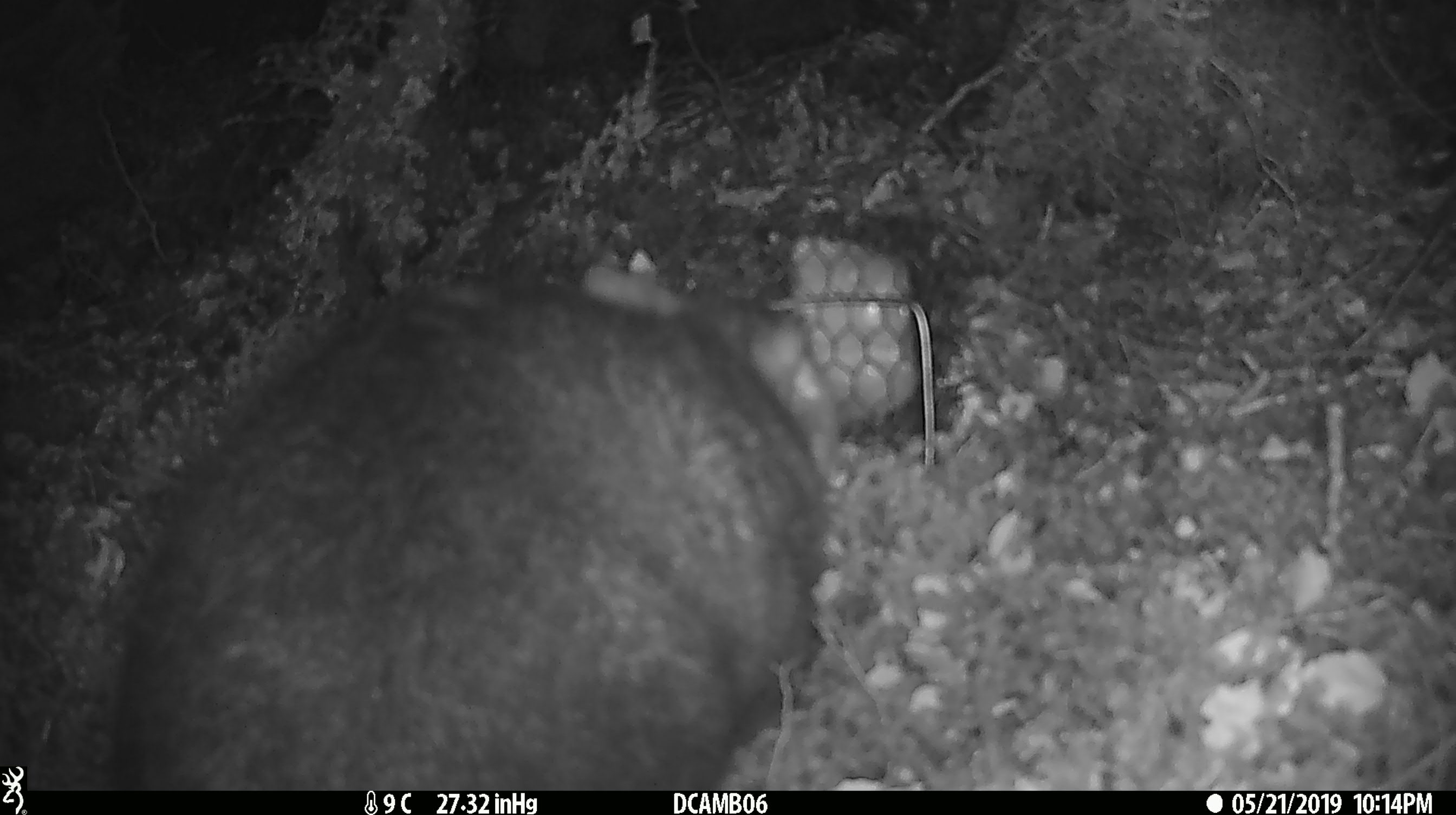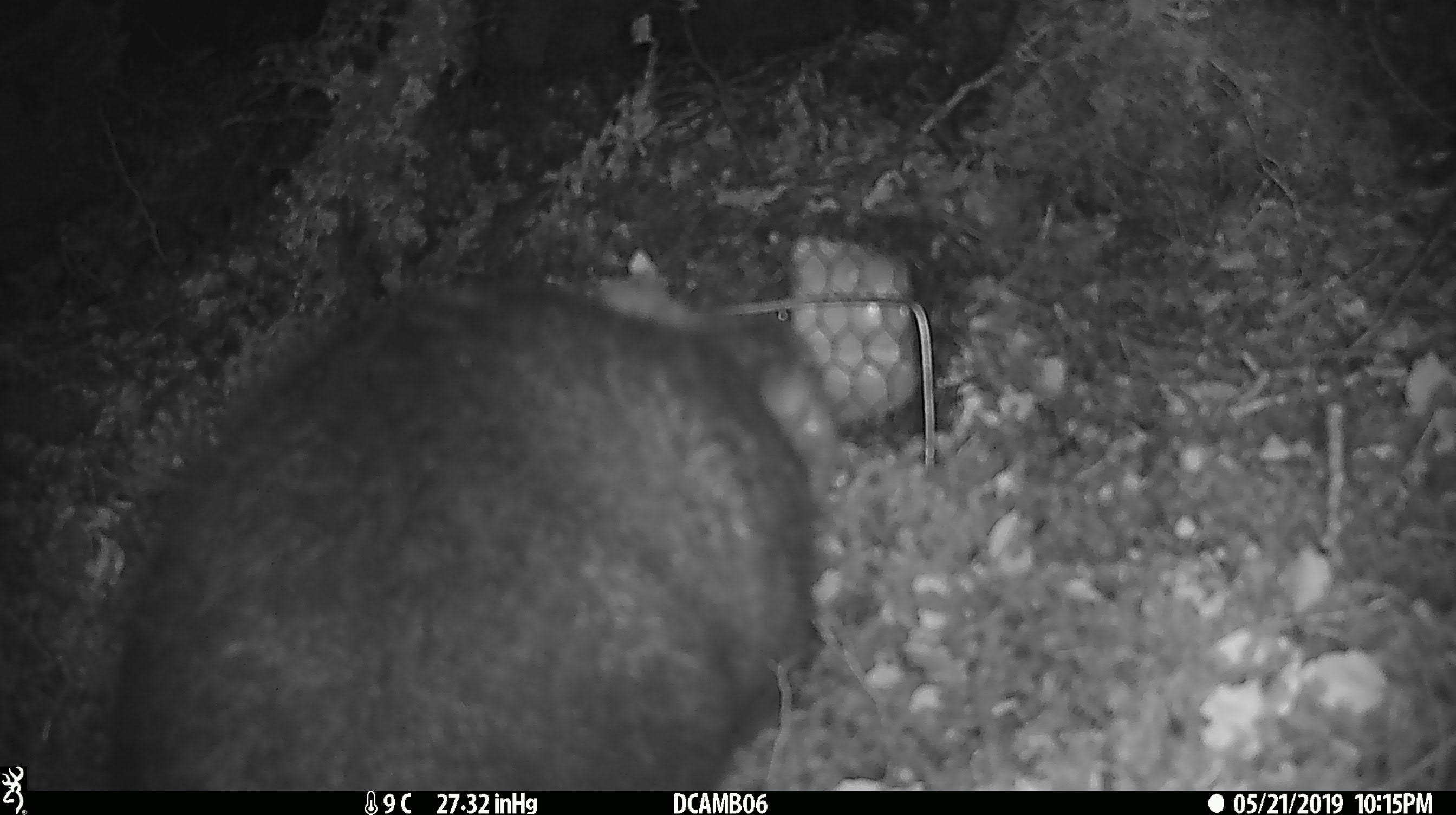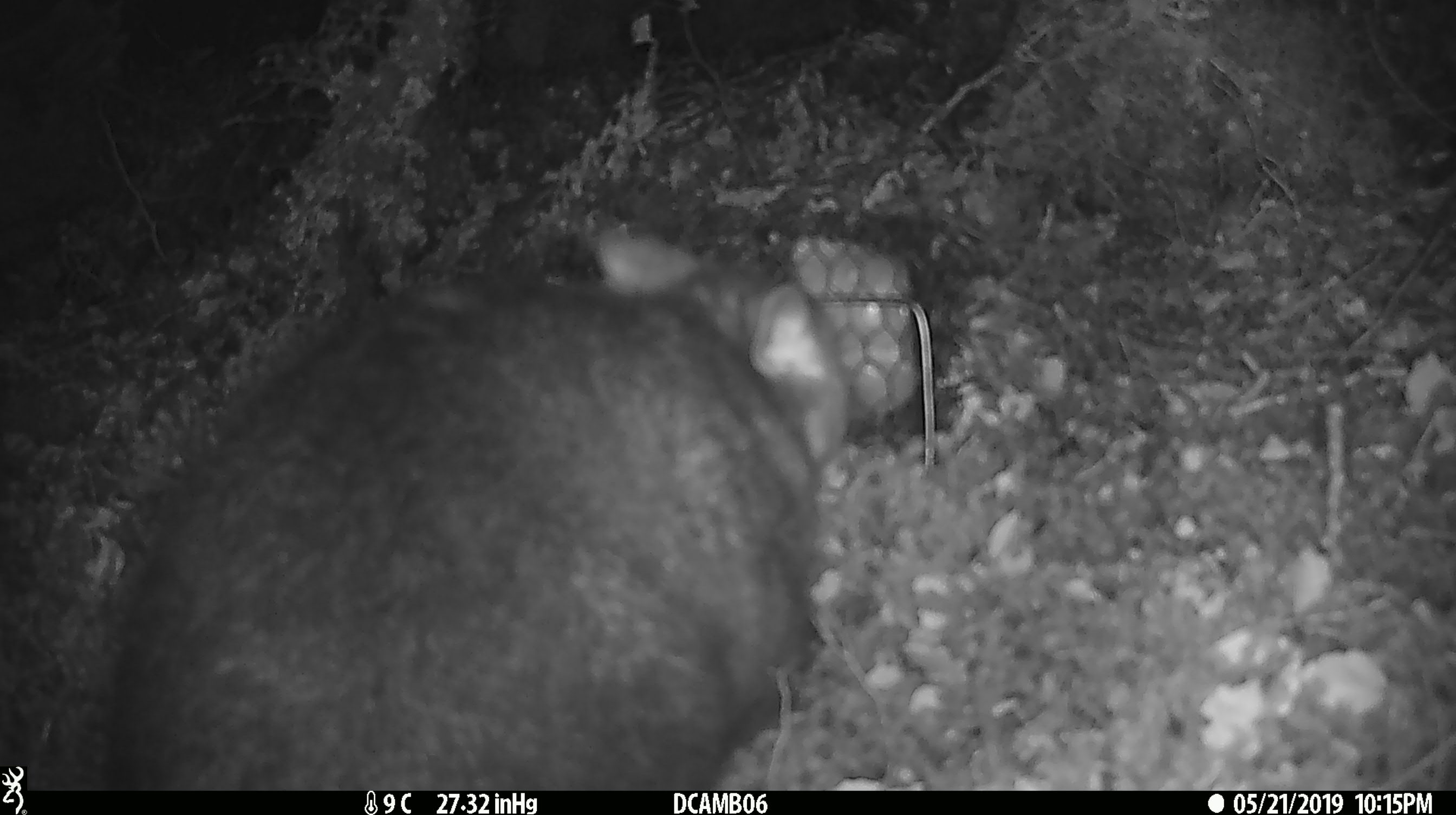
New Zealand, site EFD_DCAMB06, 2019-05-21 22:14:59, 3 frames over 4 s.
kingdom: Animalia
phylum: Chordata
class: Mammalia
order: Diprotodontia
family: Phalangeridae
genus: Trichosurus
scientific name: Trichosurus vulpecula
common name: common brushtail possum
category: possum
Possum (common brushtail possum) (Trichosurus vulpecula).